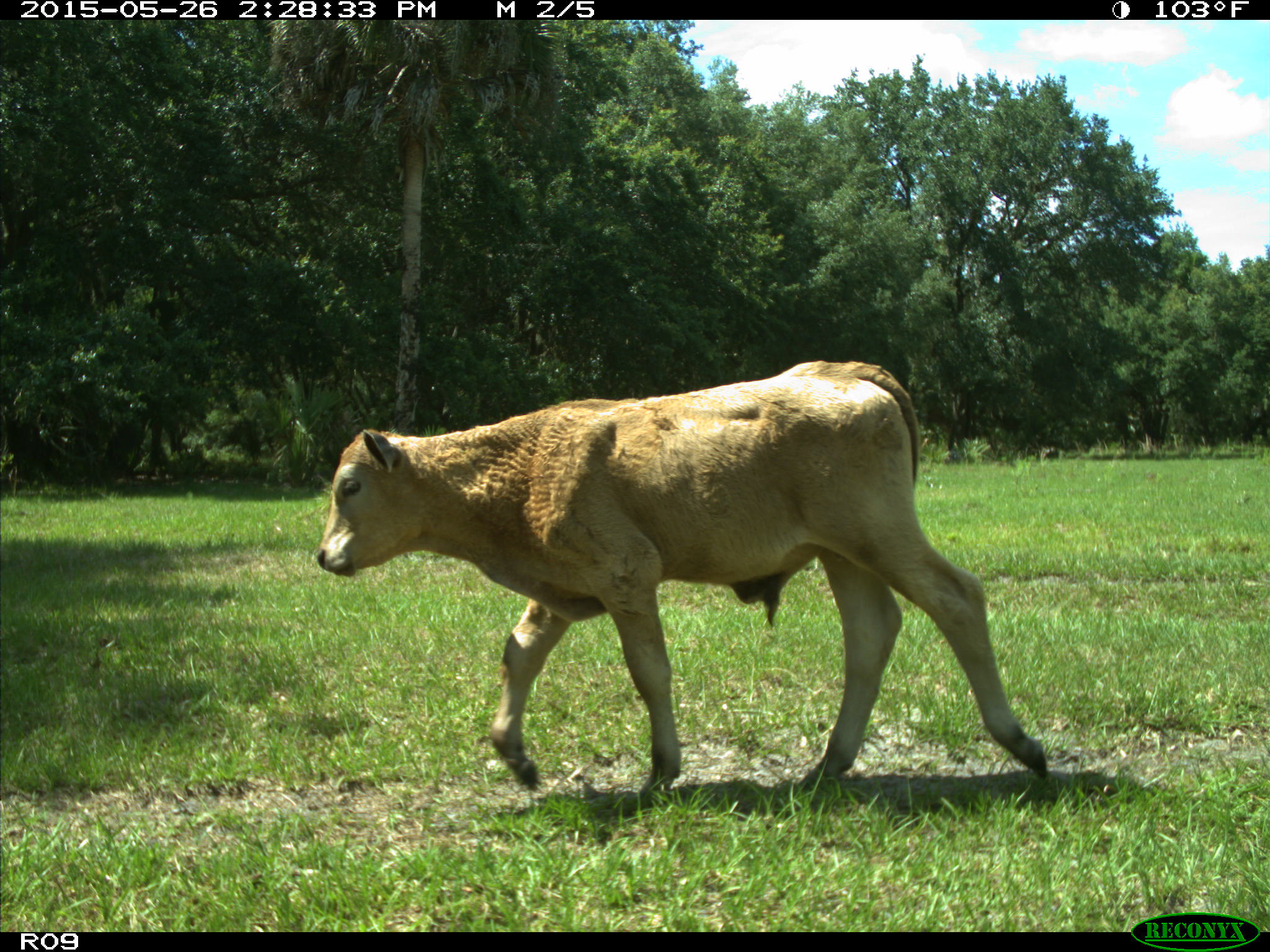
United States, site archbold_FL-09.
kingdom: Animalia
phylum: Chordata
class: Mammalia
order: Artiodactyla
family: Bovidae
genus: Bos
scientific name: Bos taurus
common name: domestic cow